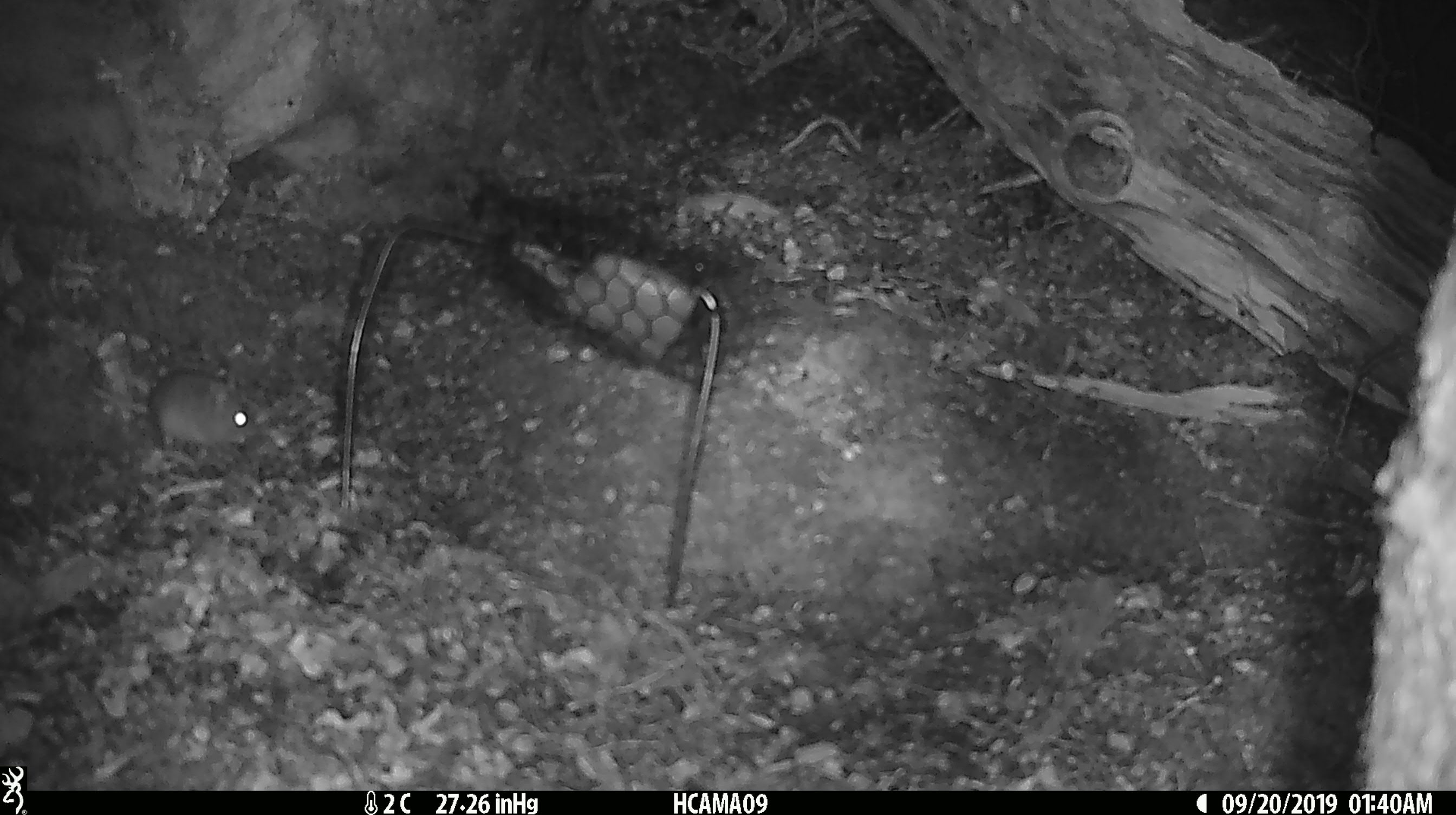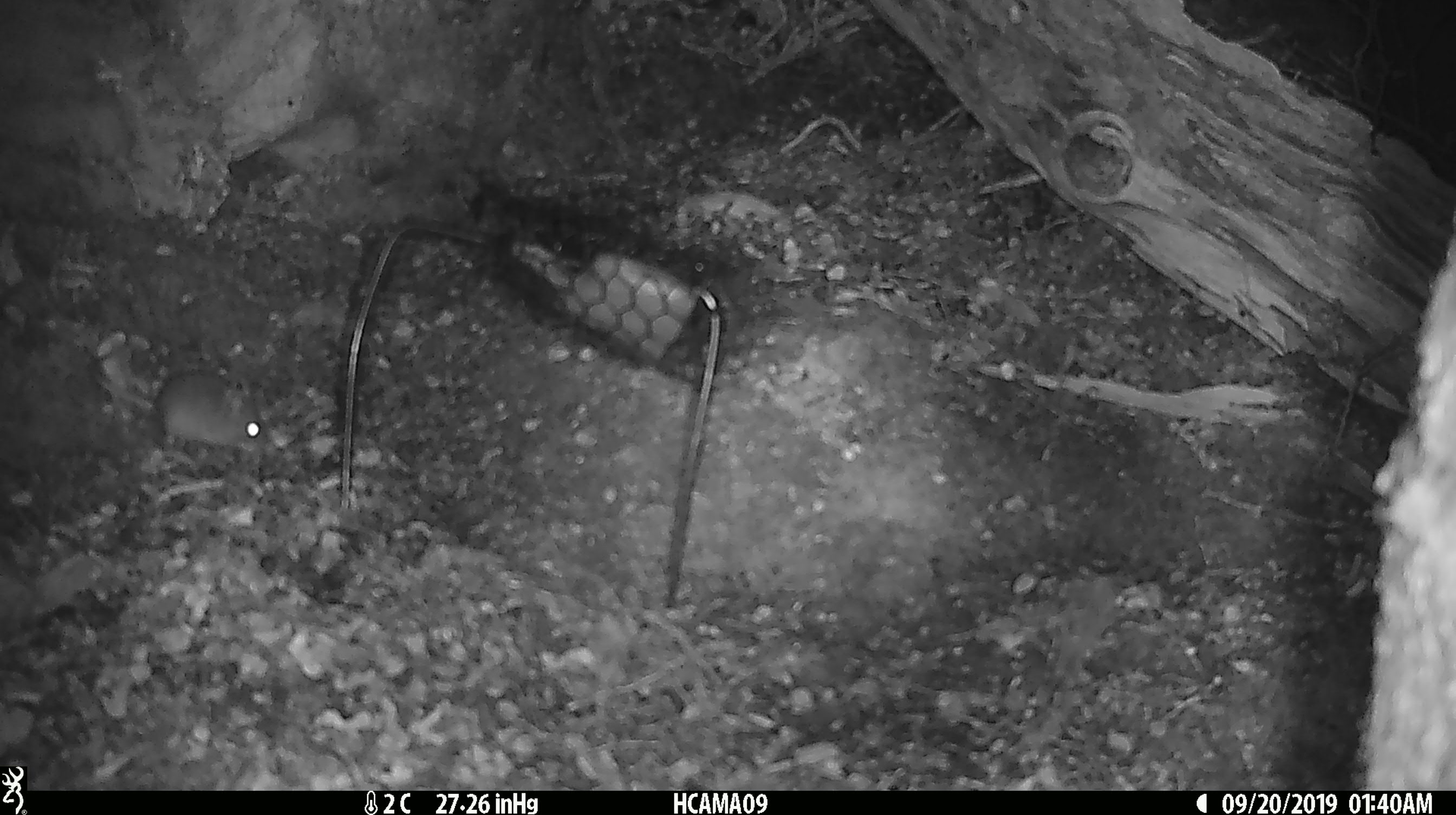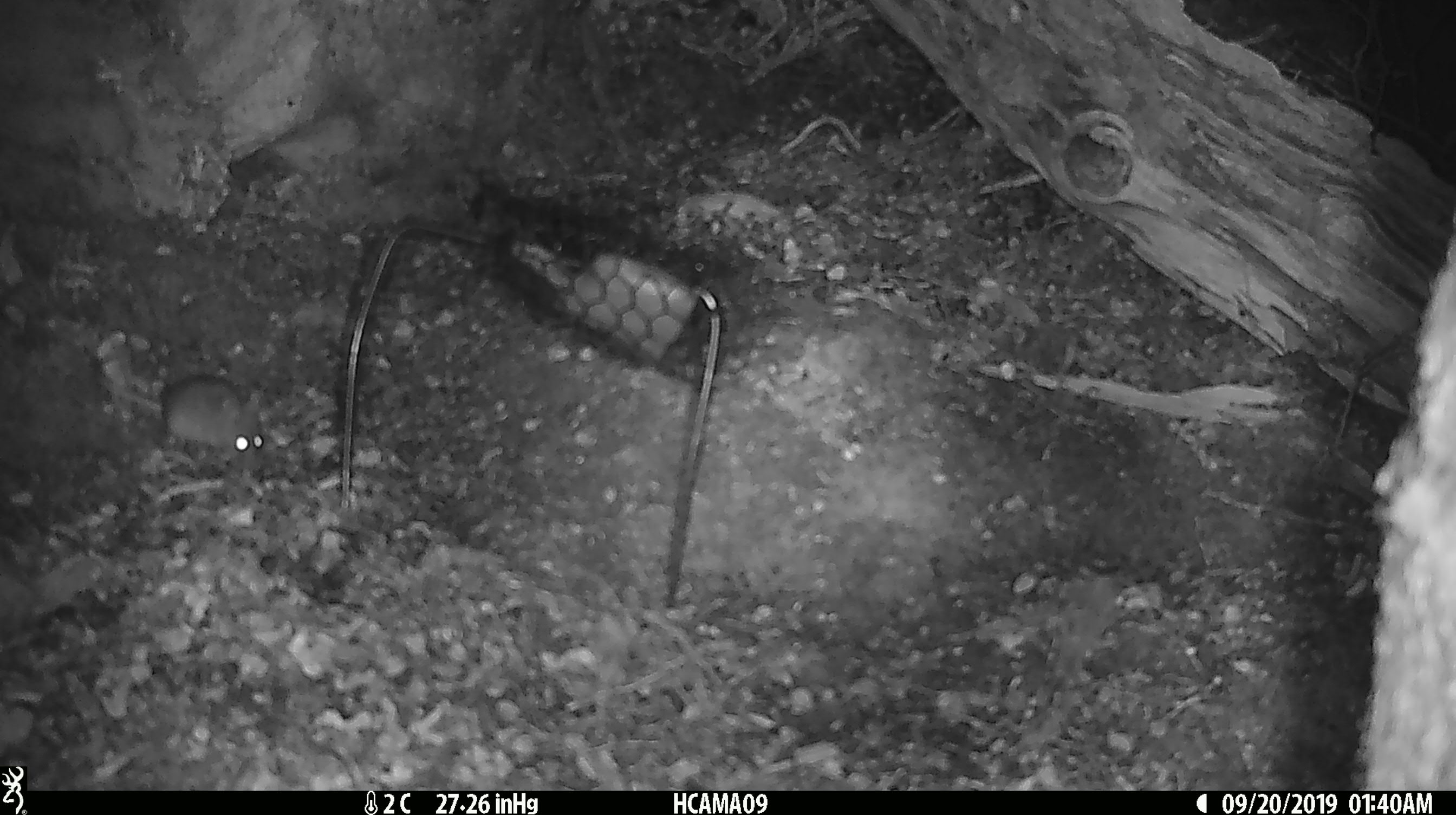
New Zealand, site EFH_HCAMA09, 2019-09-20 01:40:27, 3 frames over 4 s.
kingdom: Animalia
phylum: Chordata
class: Mammalia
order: Rodentia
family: Muridae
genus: Mus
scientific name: Mus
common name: mouse